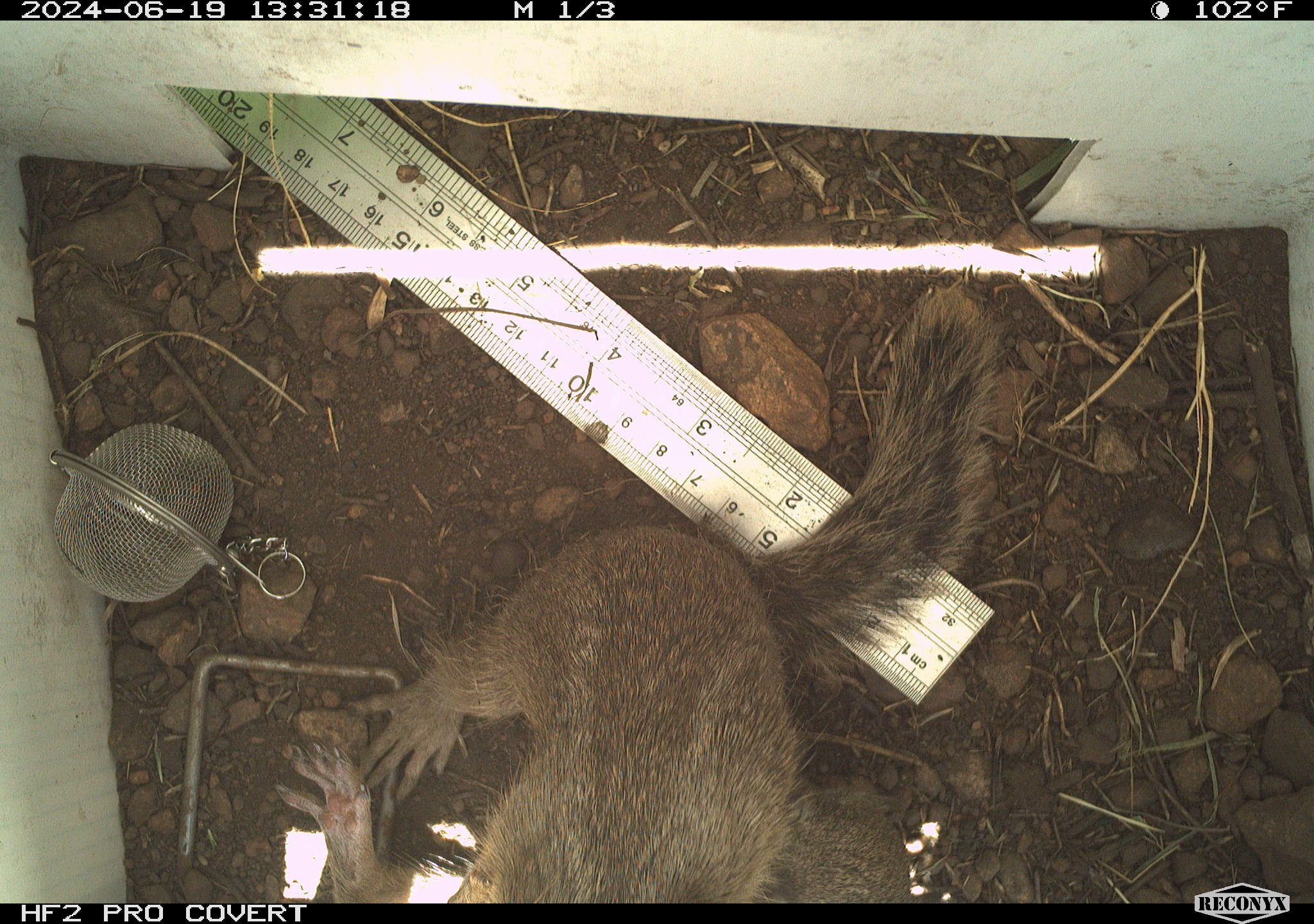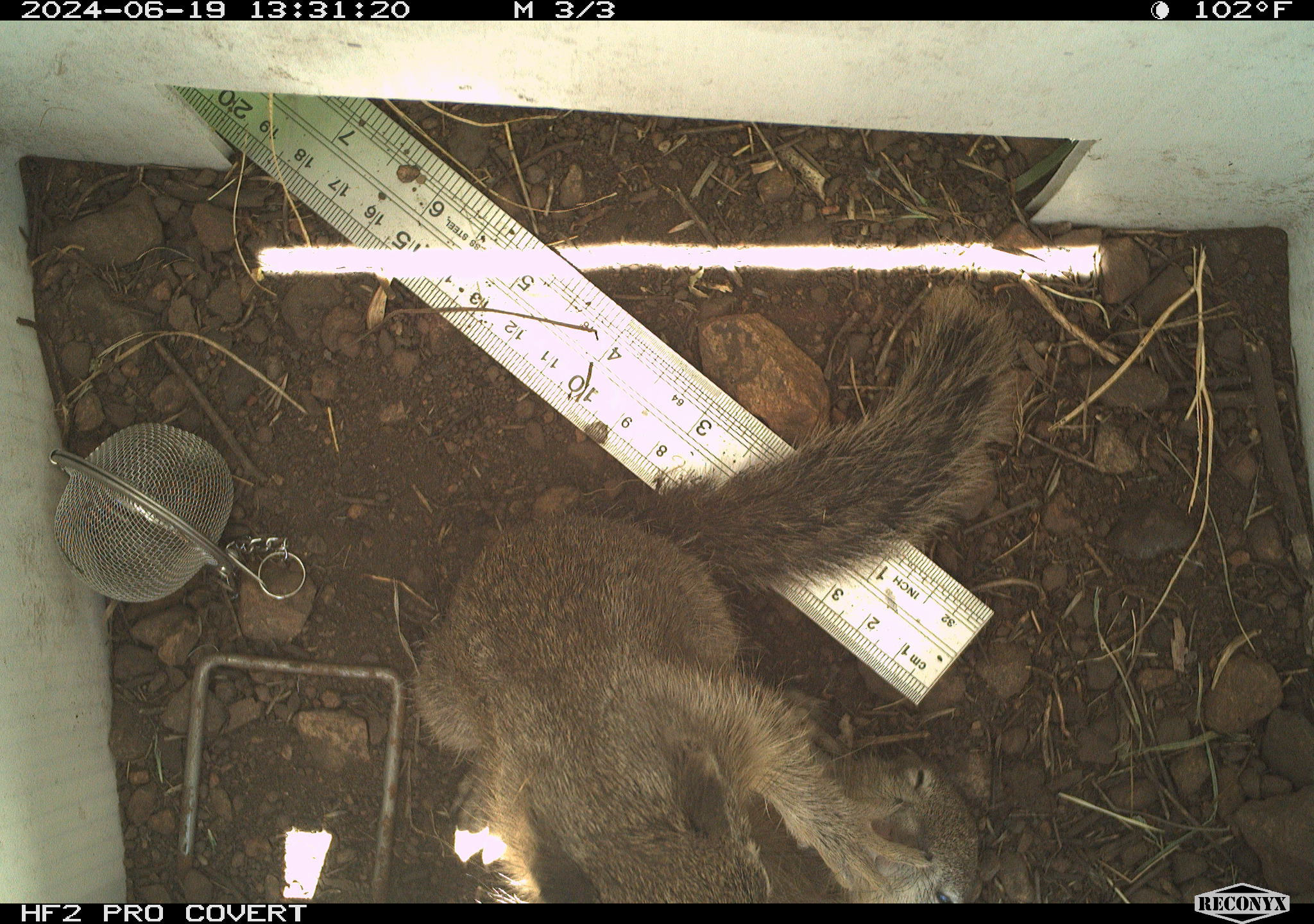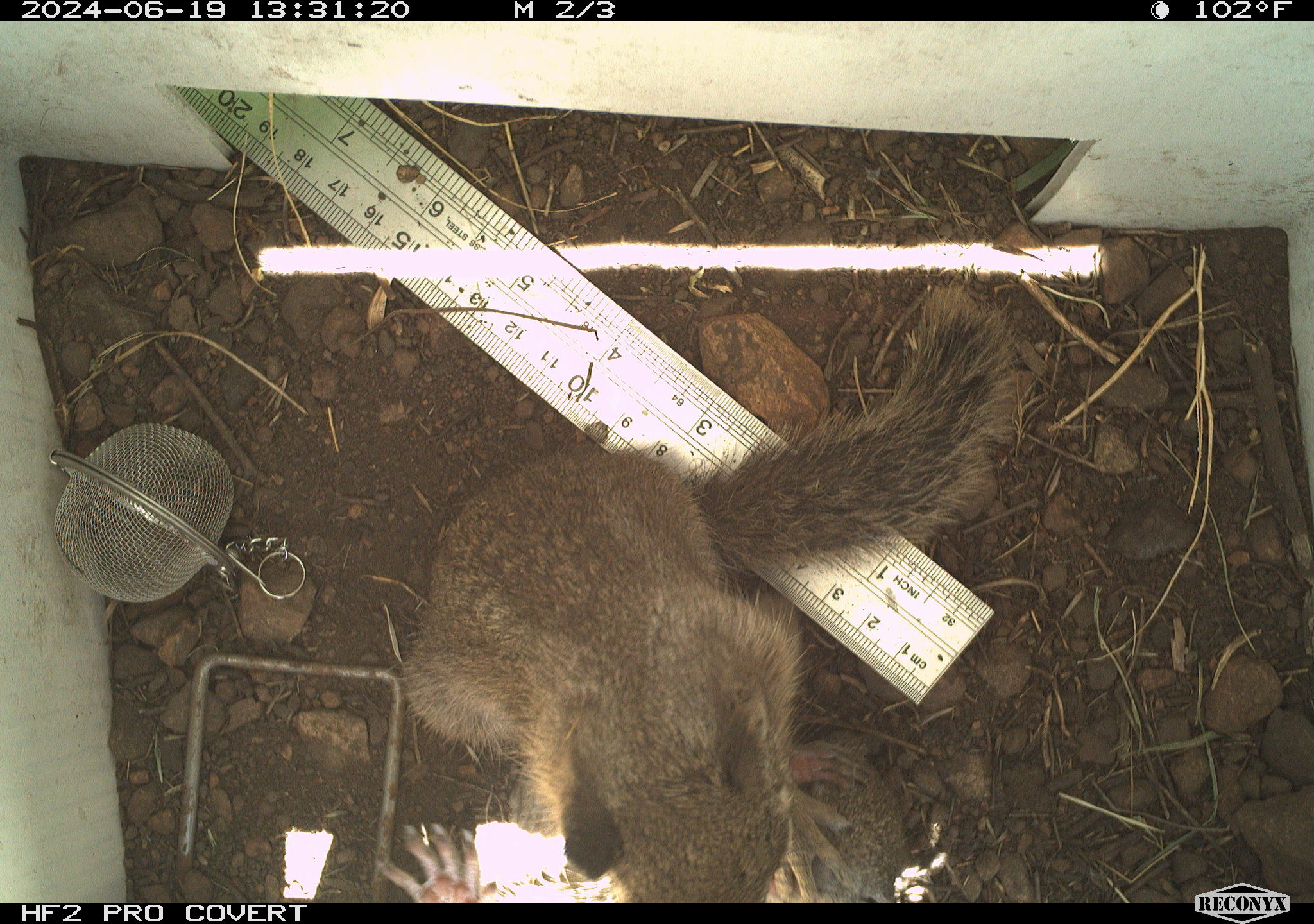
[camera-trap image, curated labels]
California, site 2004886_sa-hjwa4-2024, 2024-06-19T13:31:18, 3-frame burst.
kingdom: Animalia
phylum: Chordata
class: Mammalia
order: Rodentia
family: Sciuridae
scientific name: Sciuridae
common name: squirrels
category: sciuridae family